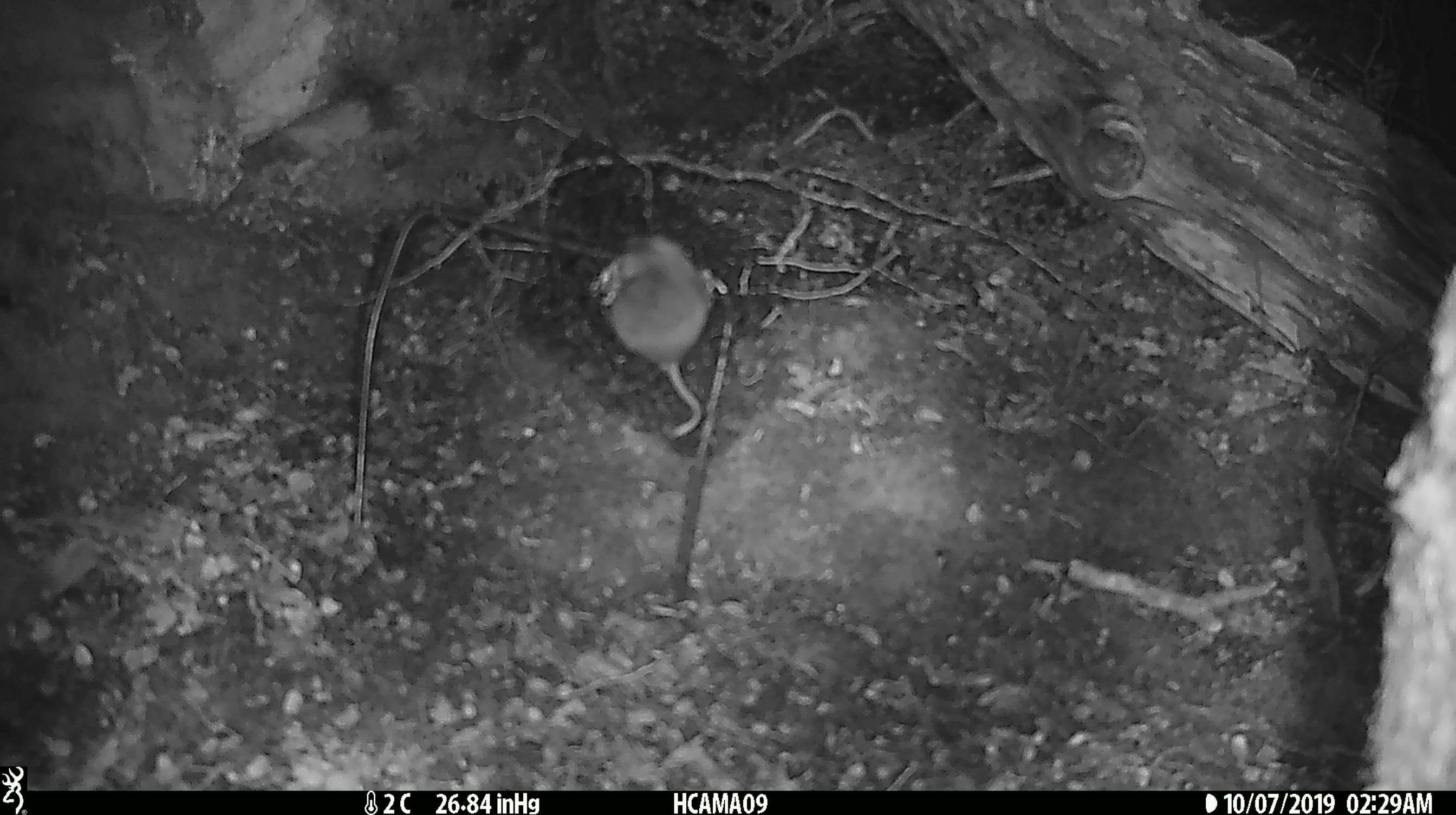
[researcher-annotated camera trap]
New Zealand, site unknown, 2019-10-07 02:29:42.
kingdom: Animalia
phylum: Chordata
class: Mammalia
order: Rodentia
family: Muridae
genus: Mus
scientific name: Mus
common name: mouse